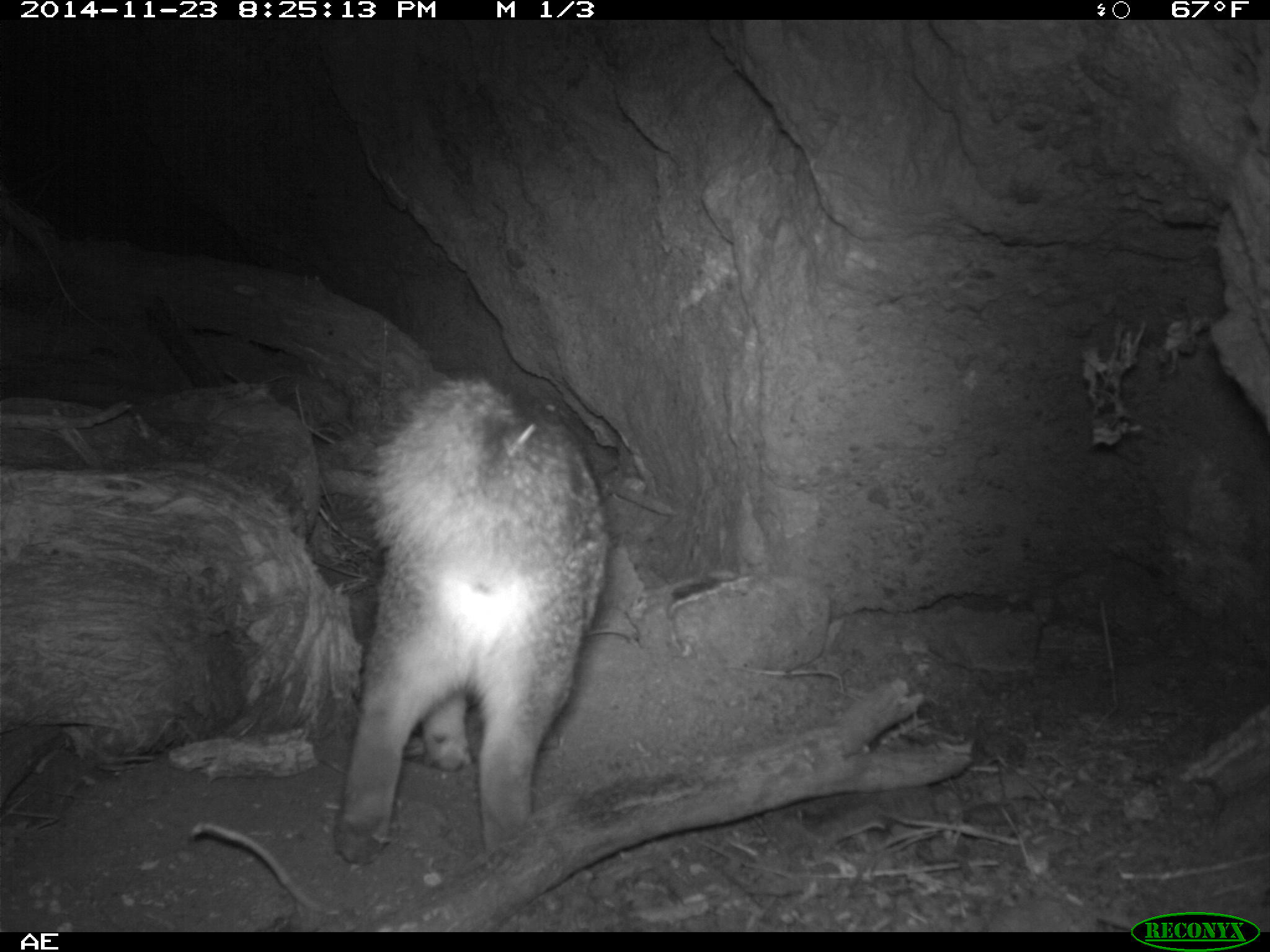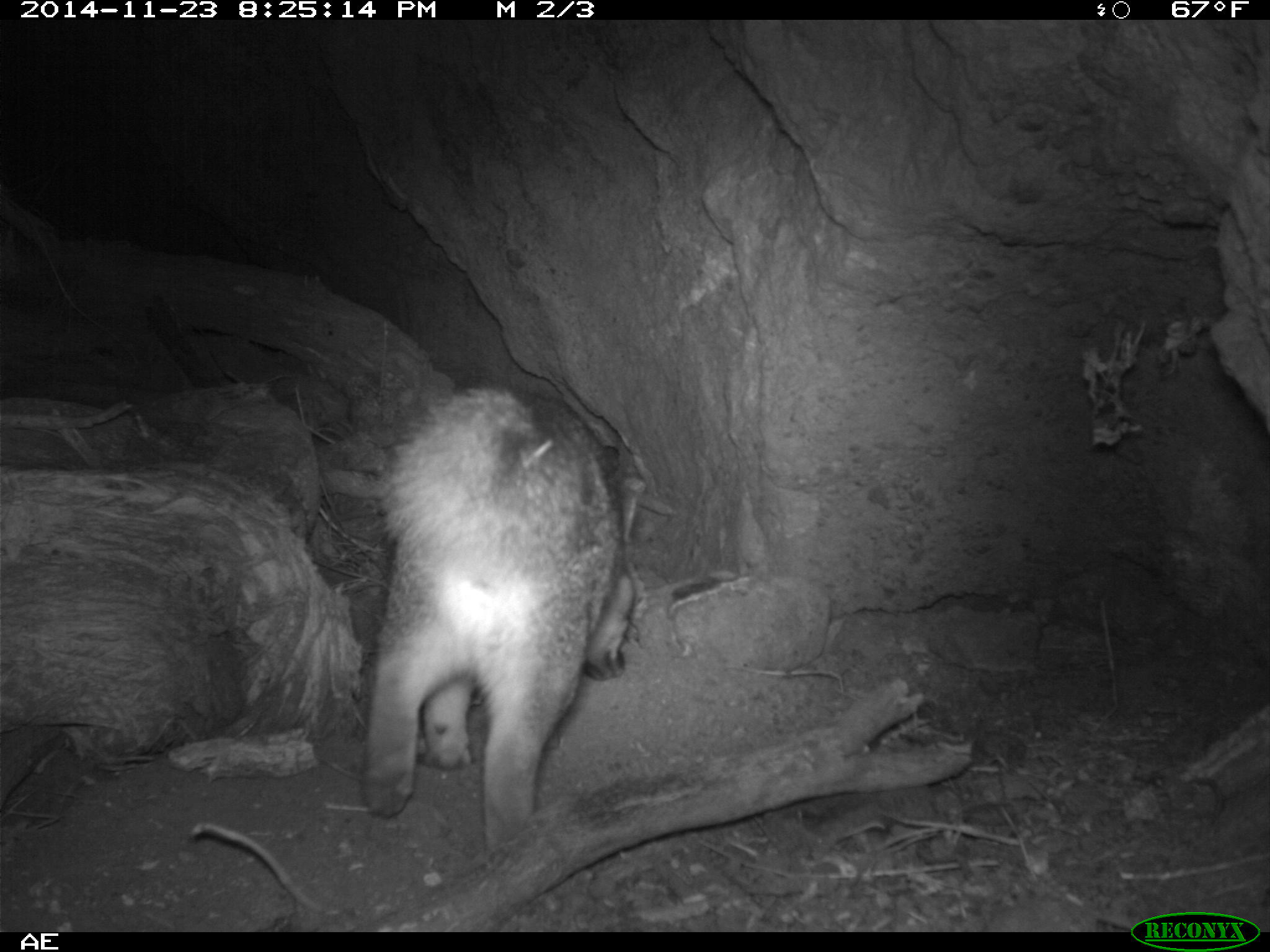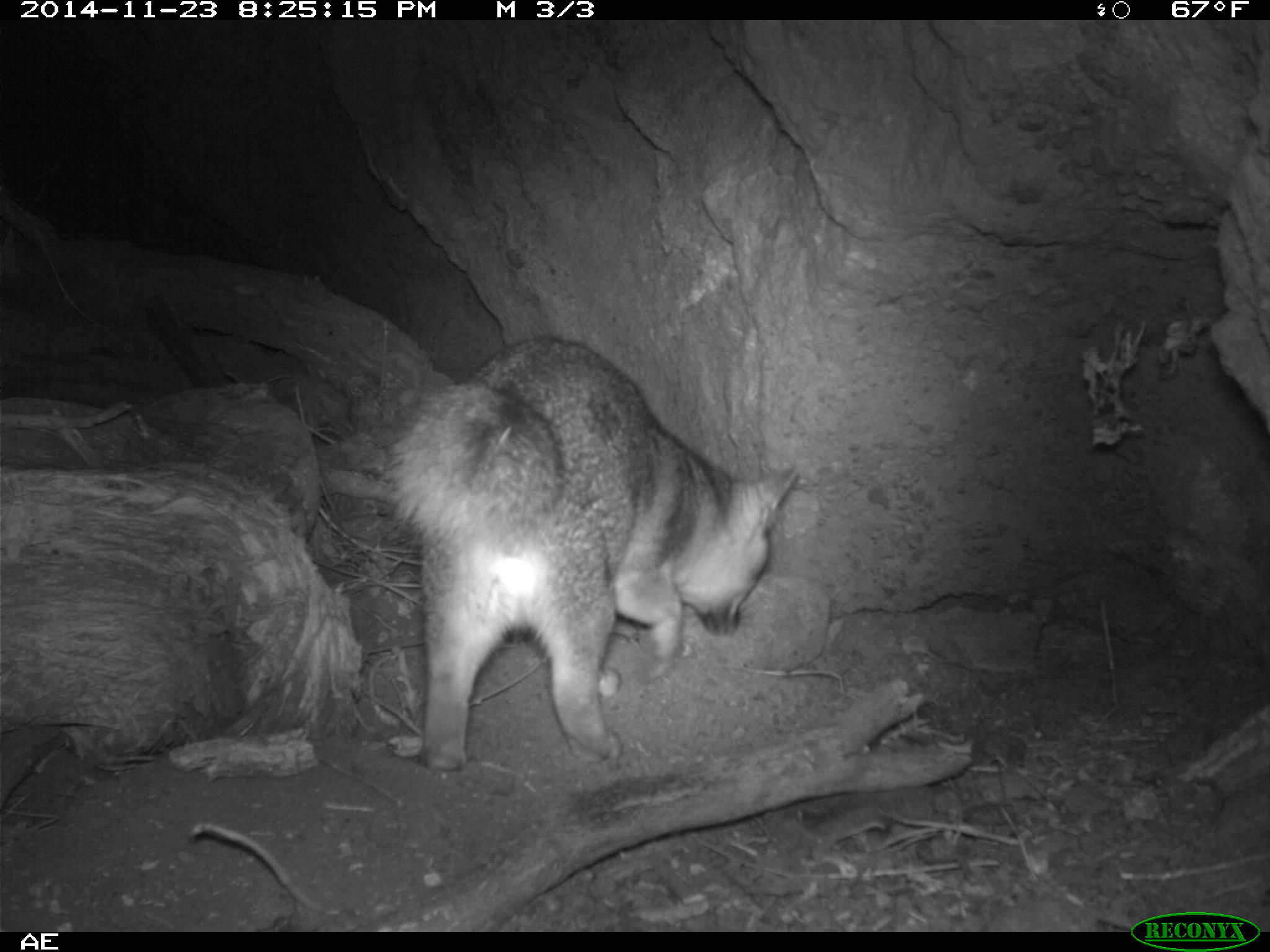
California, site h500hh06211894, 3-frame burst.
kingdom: Animalia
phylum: Chordata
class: Mammalia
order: Carnivora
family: Canidae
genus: Urocyon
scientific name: Urocyon littoralis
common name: island fox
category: fox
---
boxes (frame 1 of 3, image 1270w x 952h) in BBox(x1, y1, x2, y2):
fox: BBox(327, 371, 611, 867)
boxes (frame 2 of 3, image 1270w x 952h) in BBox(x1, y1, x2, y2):
fox: BBox(363, 385, 637, 872)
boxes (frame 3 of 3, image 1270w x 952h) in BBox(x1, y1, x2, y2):
fox: BBox(386, 335, 799, 772)